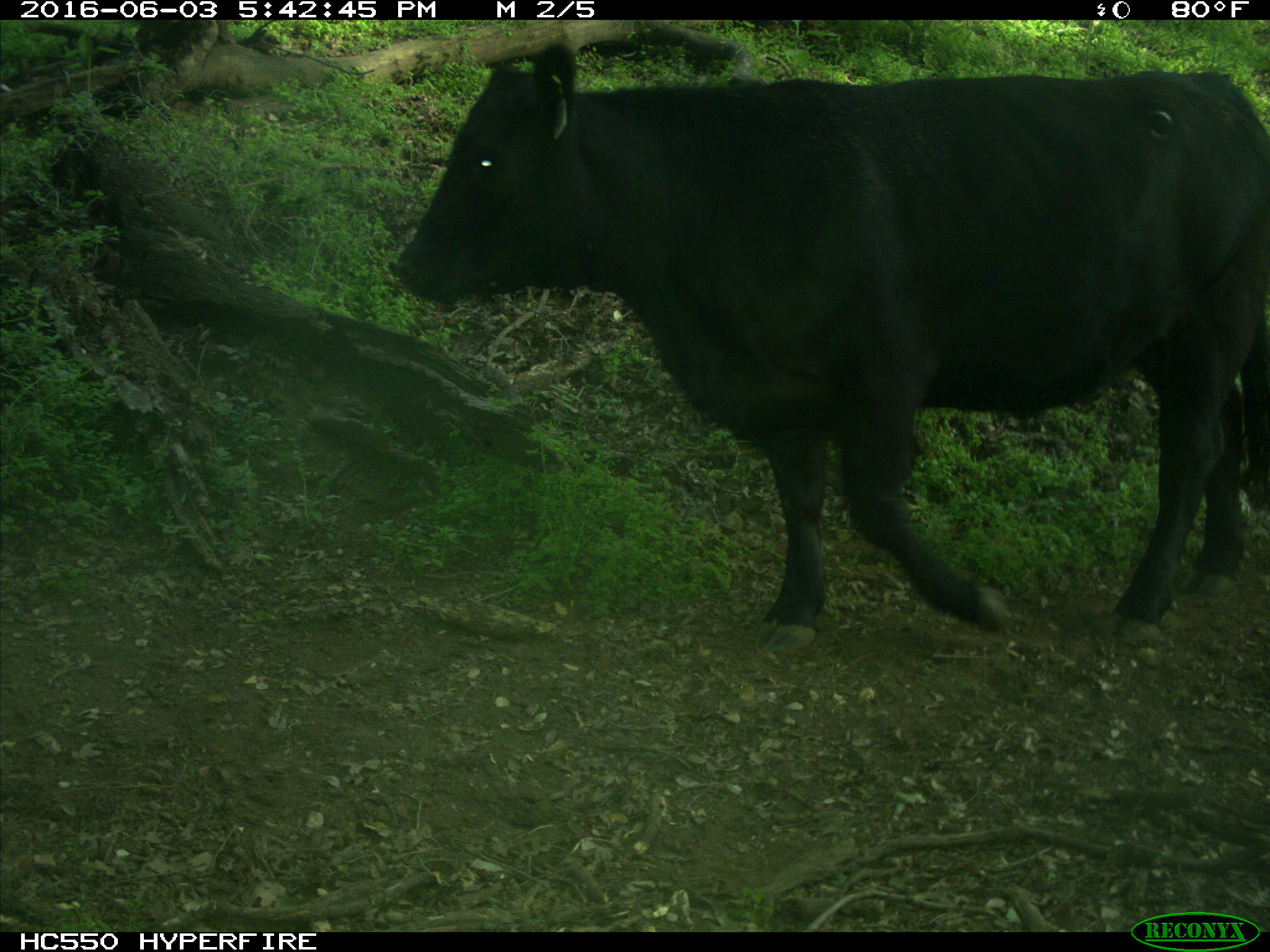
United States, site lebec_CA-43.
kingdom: Animalia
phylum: Chordata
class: Mammalia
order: Artiodactyla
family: Bovidae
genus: Bos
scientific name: Bos taurus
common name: domestic cow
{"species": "Bos taurus (domestic cow)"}